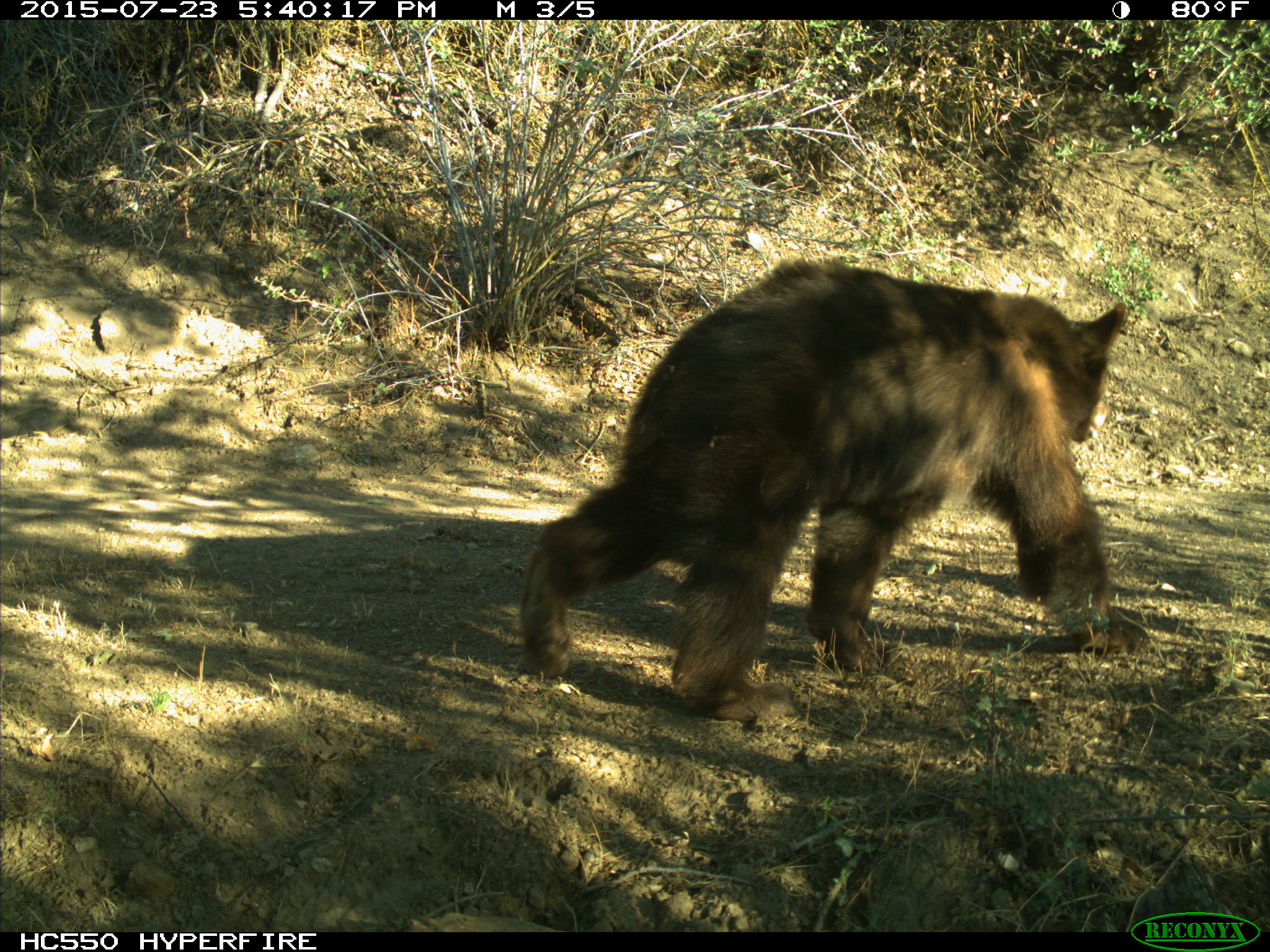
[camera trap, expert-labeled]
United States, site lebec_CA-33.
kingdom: Animalia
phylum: Chordata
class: Mammalia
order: Carnivora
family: Ursidae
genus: Ursus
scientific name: Ursus americanus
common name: american black bear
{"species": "Ursus americanus (american black bear)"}